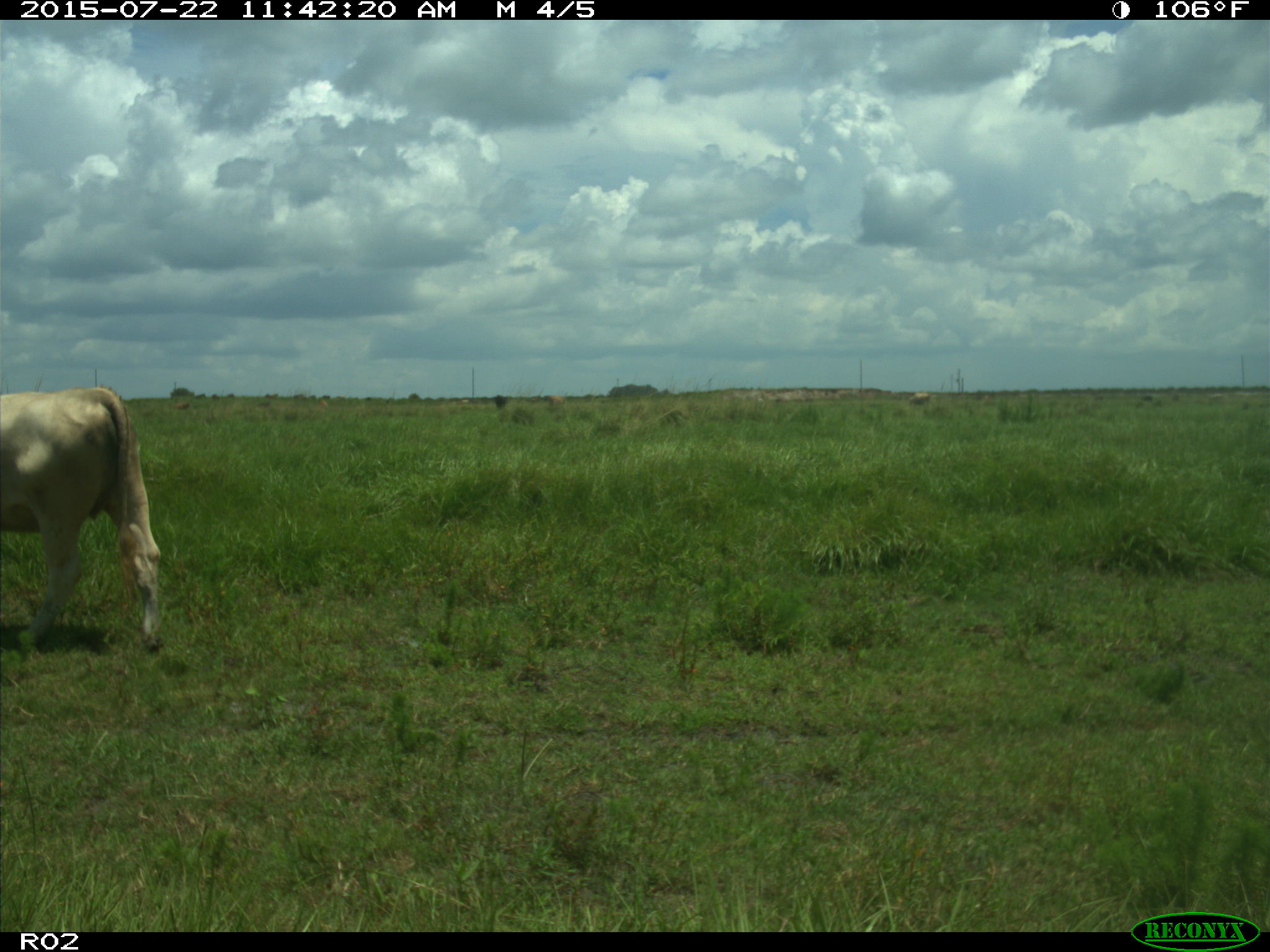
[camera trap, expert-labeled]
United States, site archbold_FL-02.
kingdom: Animalia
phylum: Chordata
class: Mammalia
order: Artiodactyla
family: Bovidae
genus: Bos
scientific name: Bos taurus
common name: domestic cow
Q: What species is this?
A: Bos taurus (domestic cow).